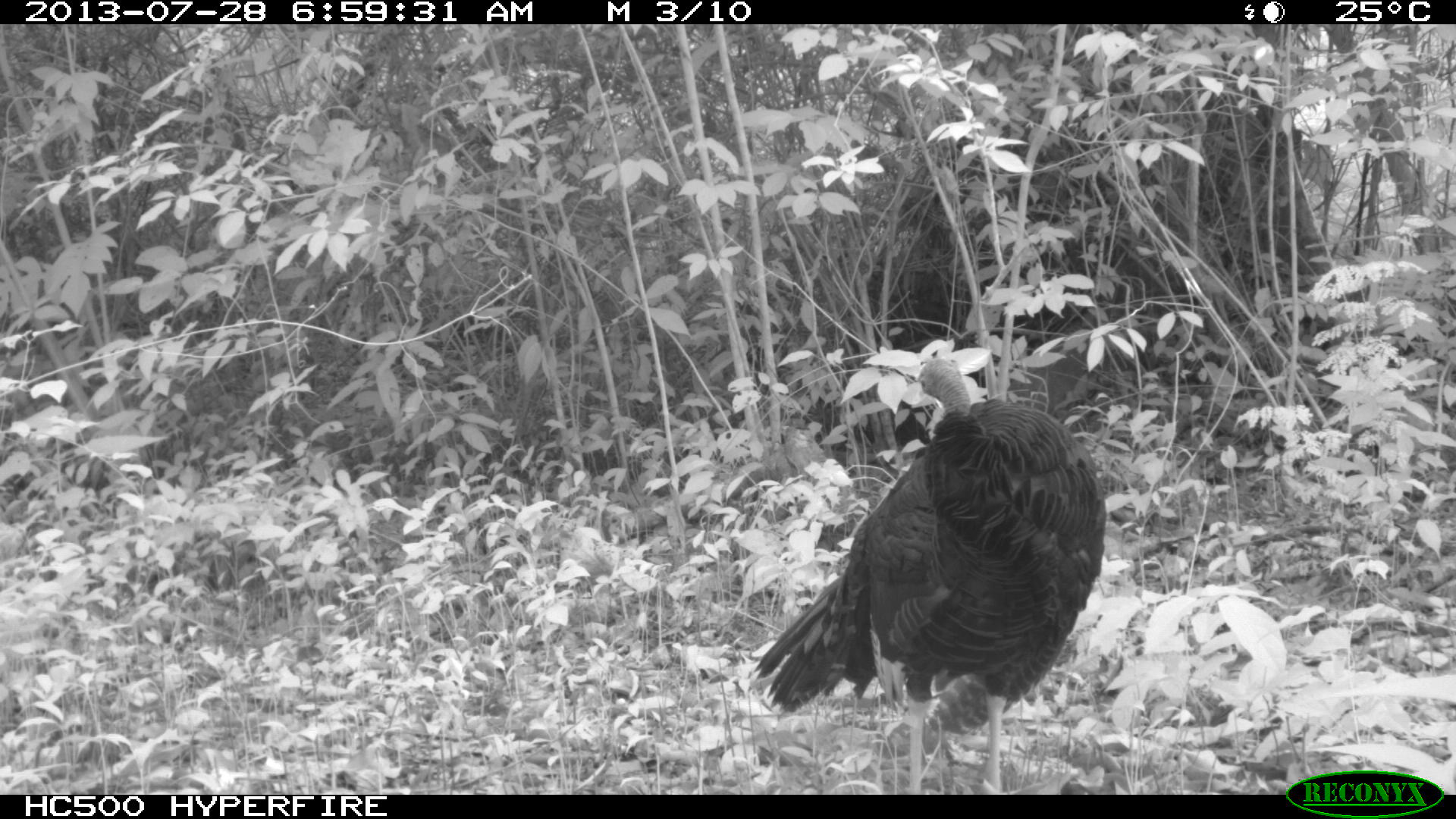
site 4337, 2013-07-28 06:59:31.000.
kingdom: Animalia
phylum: Chordata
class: Aves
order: Galliformes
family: Phasianidae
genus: Meleagris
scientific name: Meleagris ocellata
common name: ocellated turkey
Meleagris ocellata (ocellated turkey), count 1.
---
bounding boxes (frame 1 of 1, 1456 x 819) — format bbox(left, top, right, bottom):
meleagris ocellata: bbox(749, 355, 1105, 793)